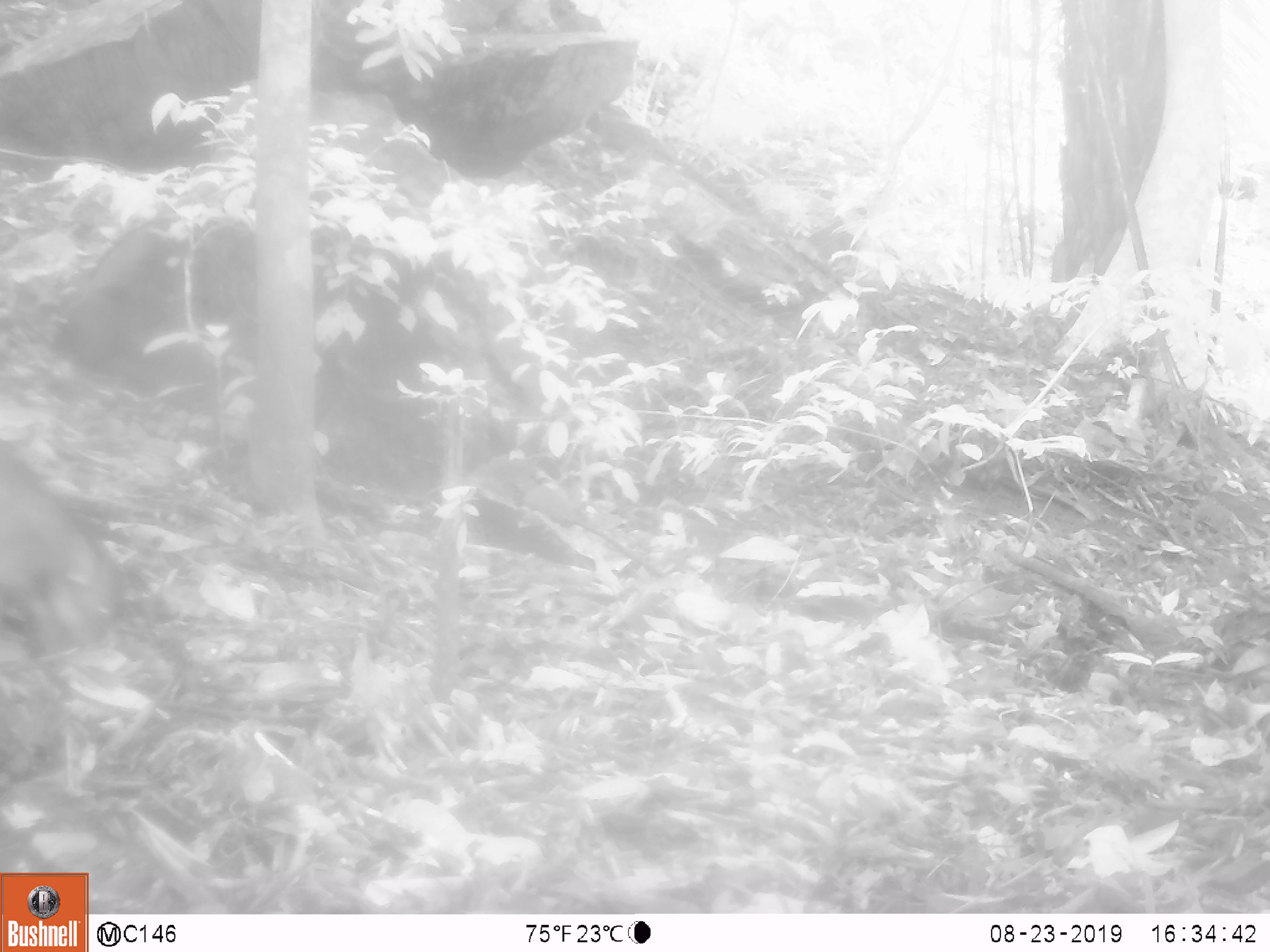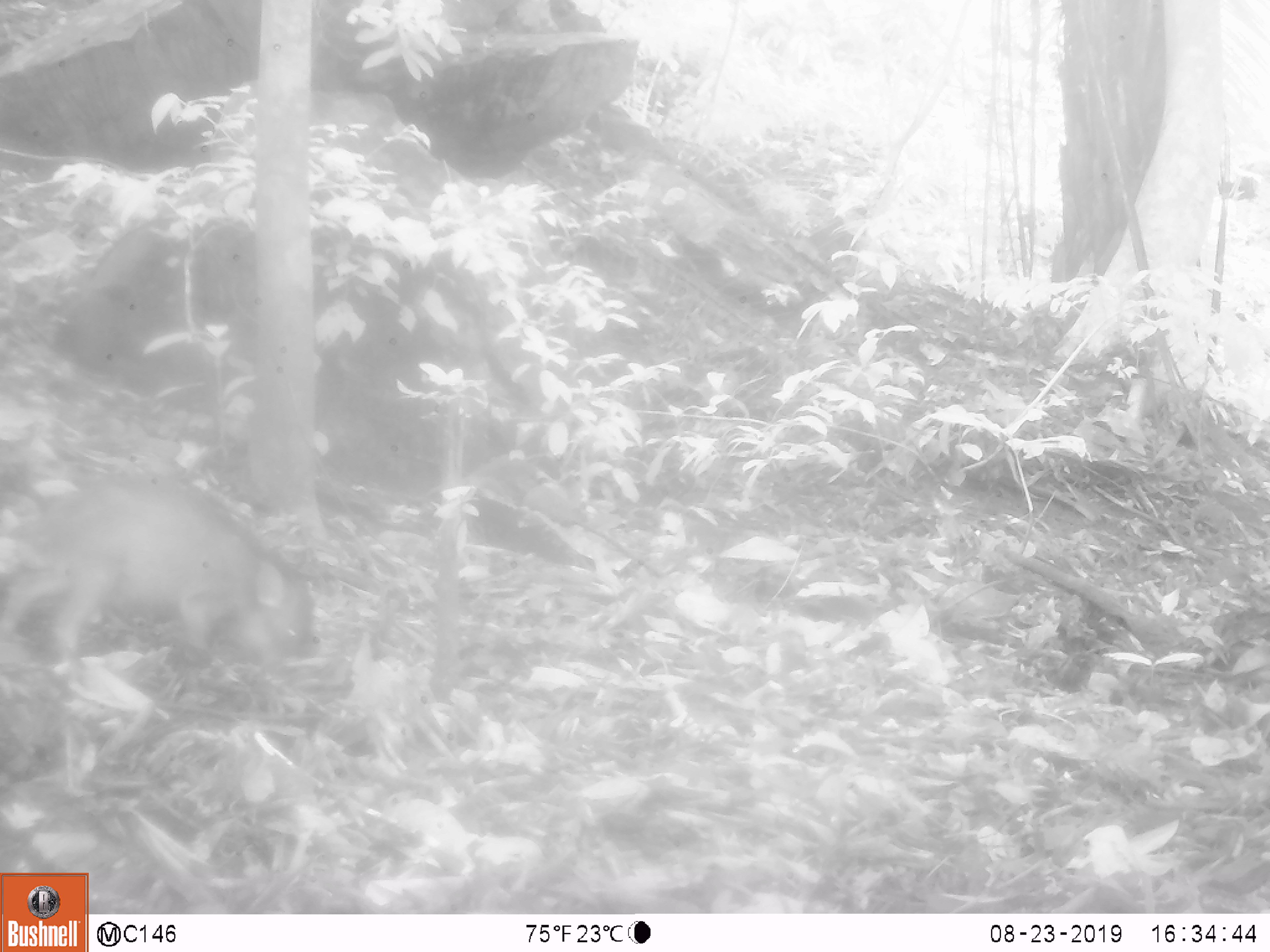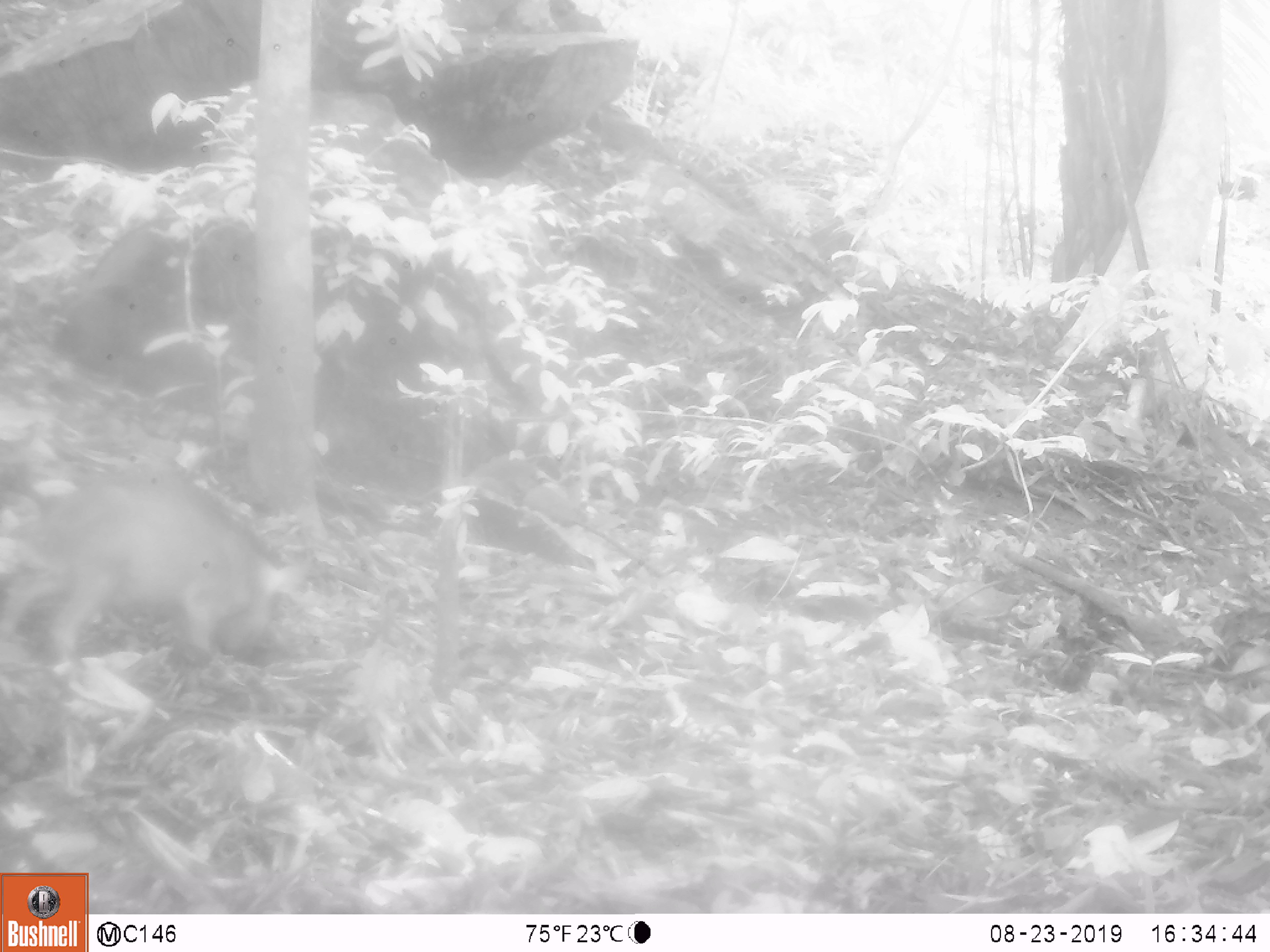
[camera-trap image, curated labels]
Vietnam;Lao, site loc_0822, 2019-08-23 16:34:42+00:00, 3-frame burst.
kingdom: Animalia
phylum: Chordata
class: Mammalia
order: Artiodactyla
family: Suidae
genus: Sus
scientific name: Sus scrofa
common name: eurasian wild pig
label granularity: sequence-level